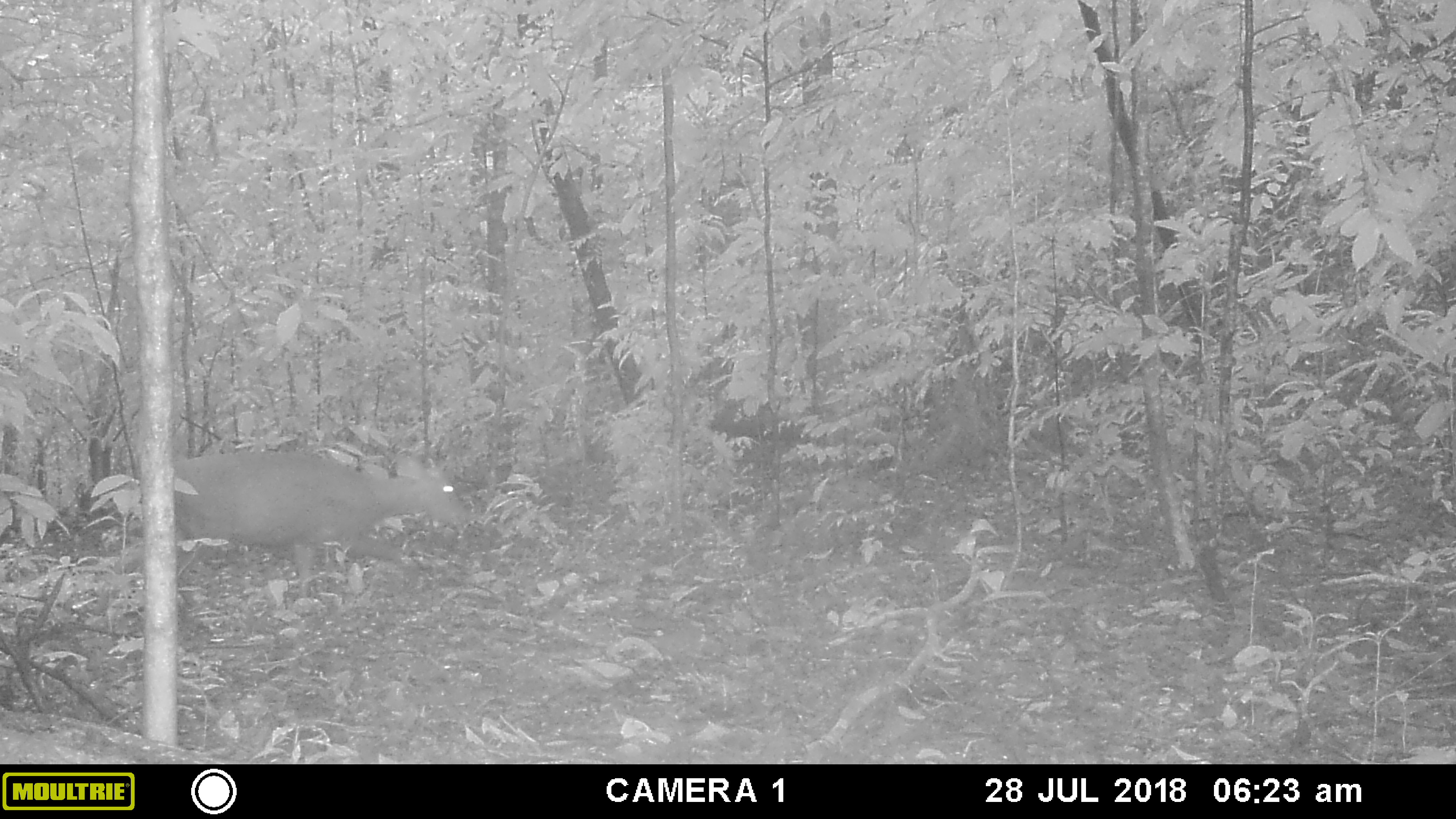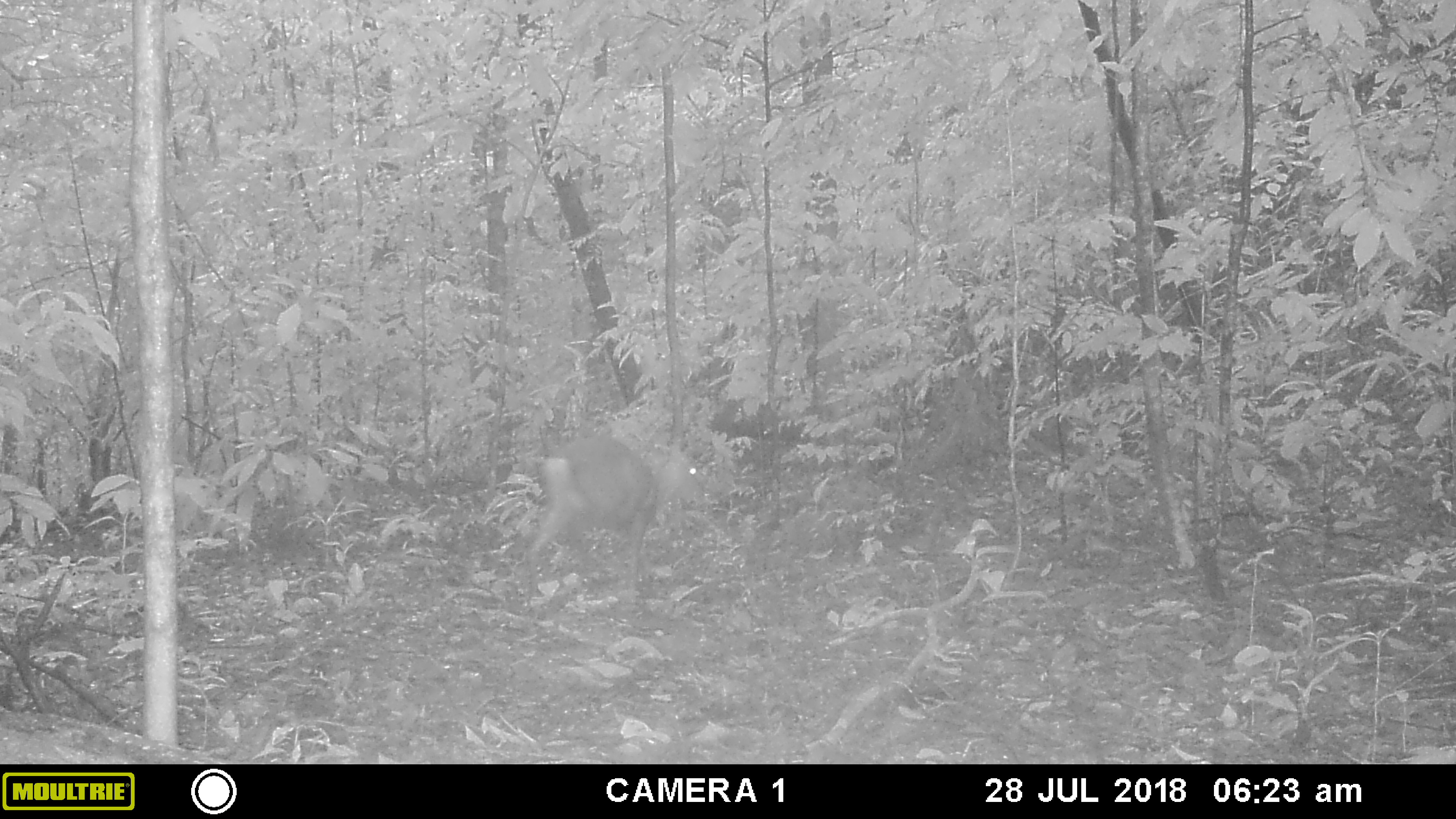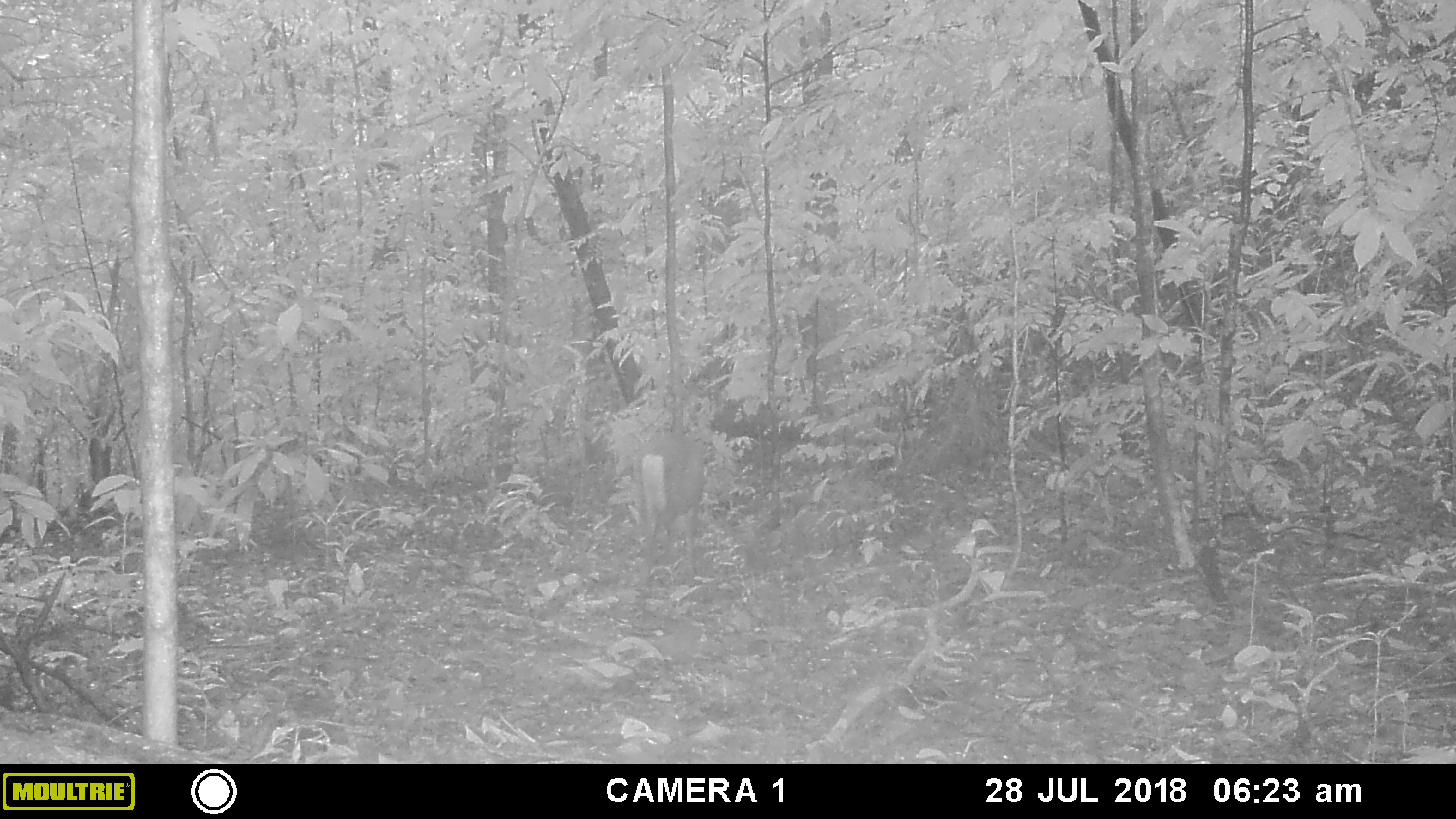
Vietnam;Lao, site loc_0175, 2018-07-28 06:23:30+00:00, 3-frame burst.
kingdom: Animalia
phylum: Chordata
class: Mammalia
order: Artiodactyla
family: Cervidae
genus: Muntiacus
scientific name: Muntiacus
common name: muntjacs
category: unidentified muntjac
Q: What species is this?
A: Unidentified muntjac (muntjacs) (Muntiacus).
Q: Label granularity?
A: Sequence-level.